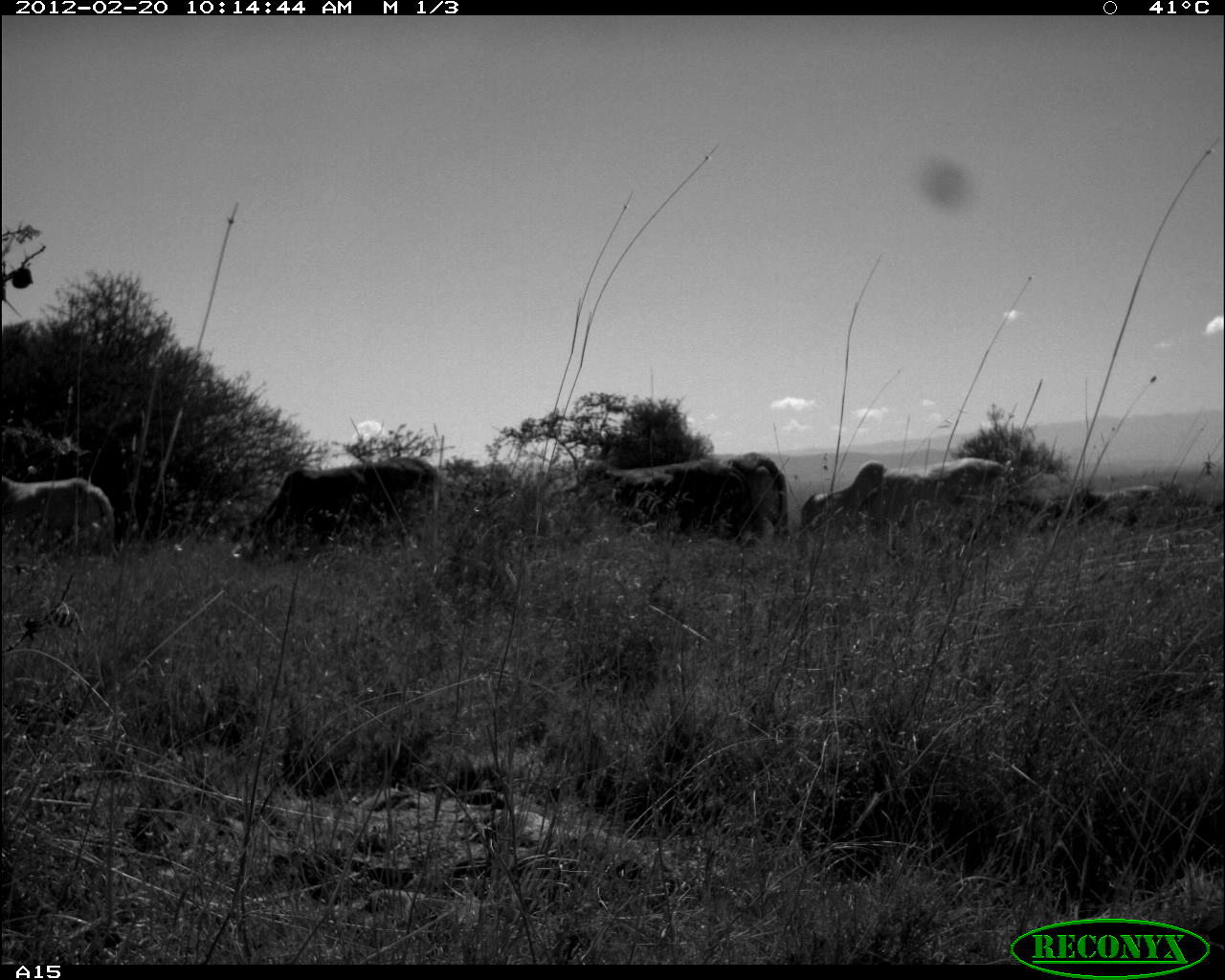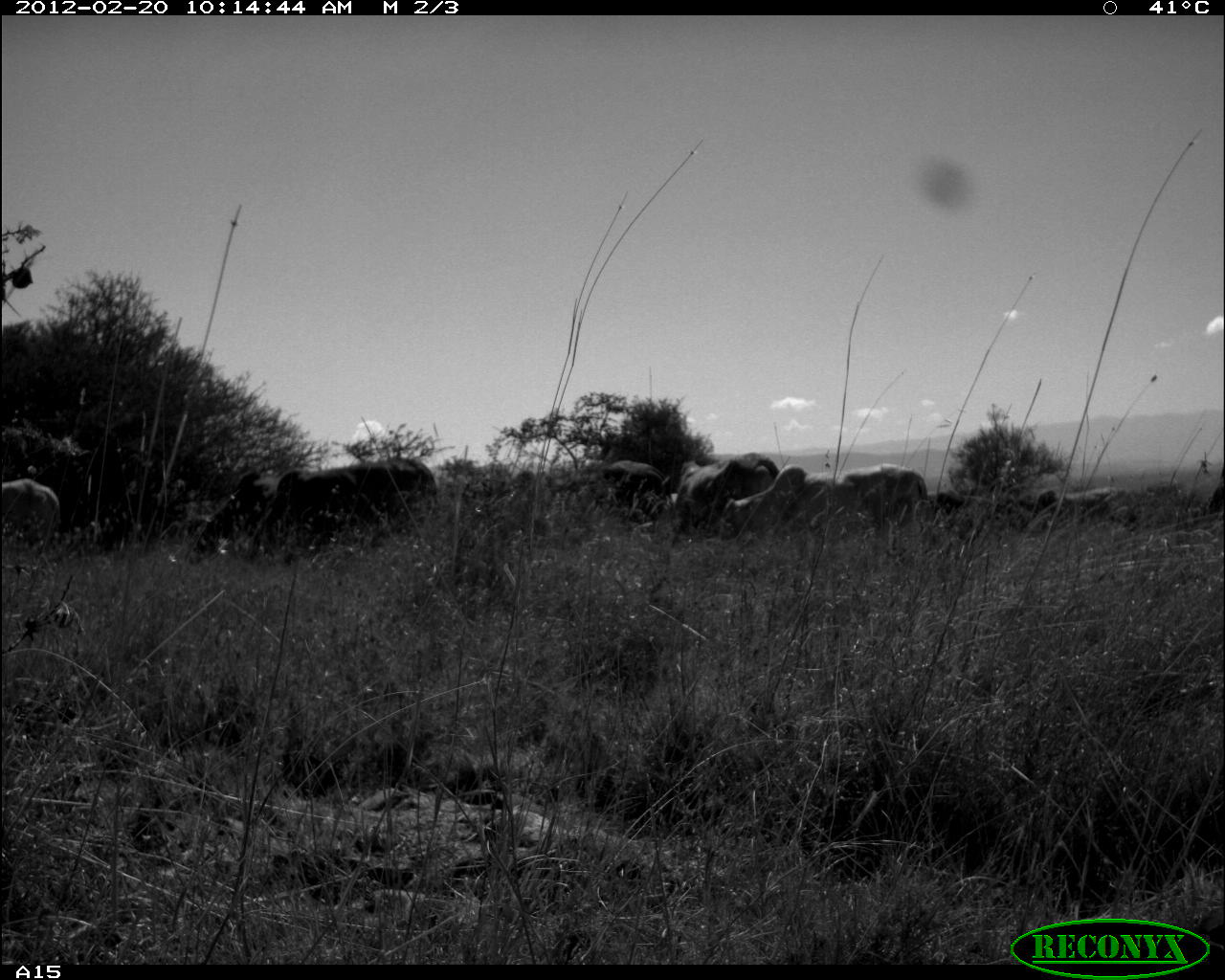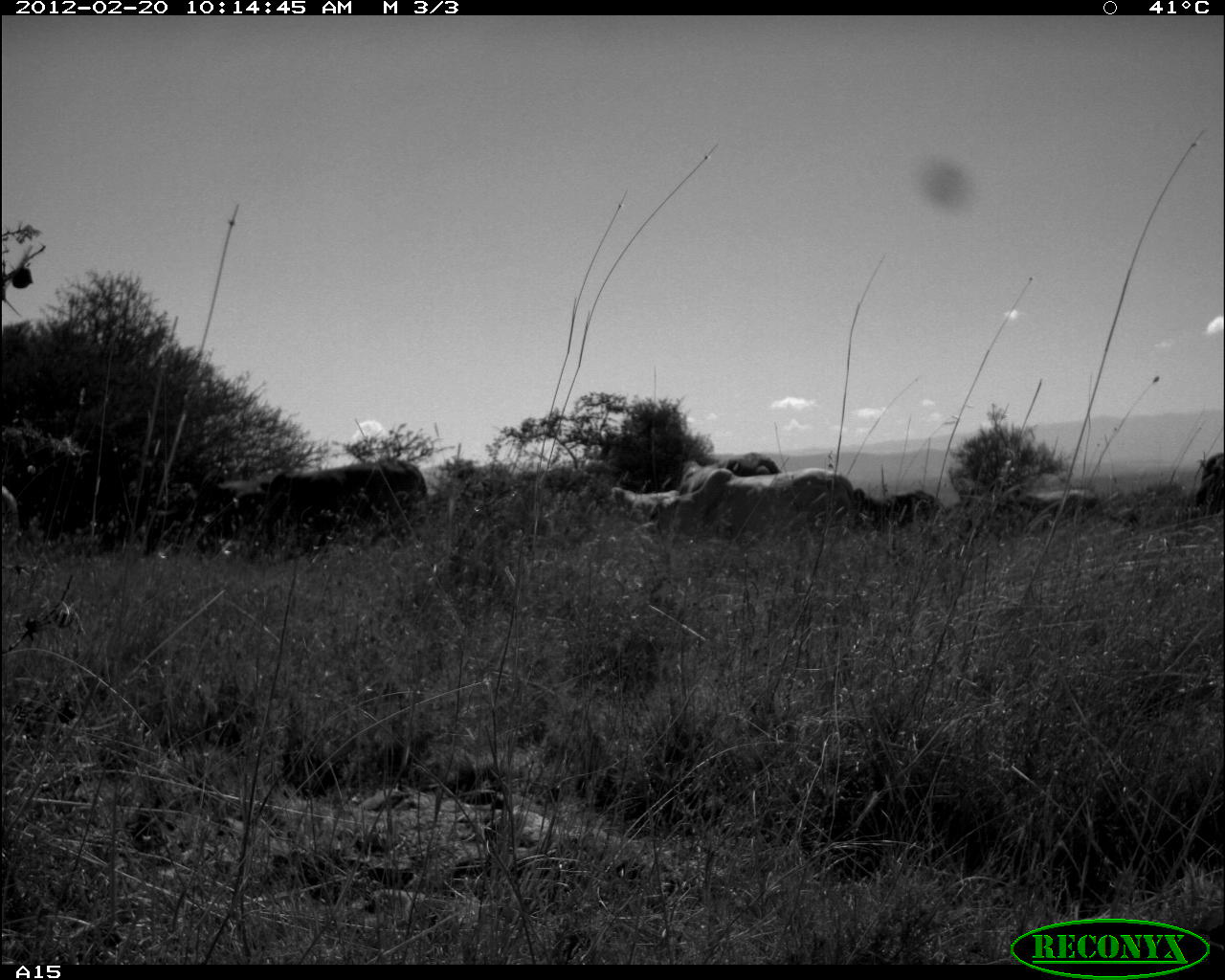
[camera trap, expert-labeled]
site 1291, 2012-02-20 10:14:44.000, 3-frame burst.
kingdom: Animalia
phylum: Chordata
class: Mammalia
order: Artiodactyla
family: Bovidae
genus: Bos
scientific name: Bos taurus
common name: domestic cattle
Bos taurus (domestic cattle), count 5.